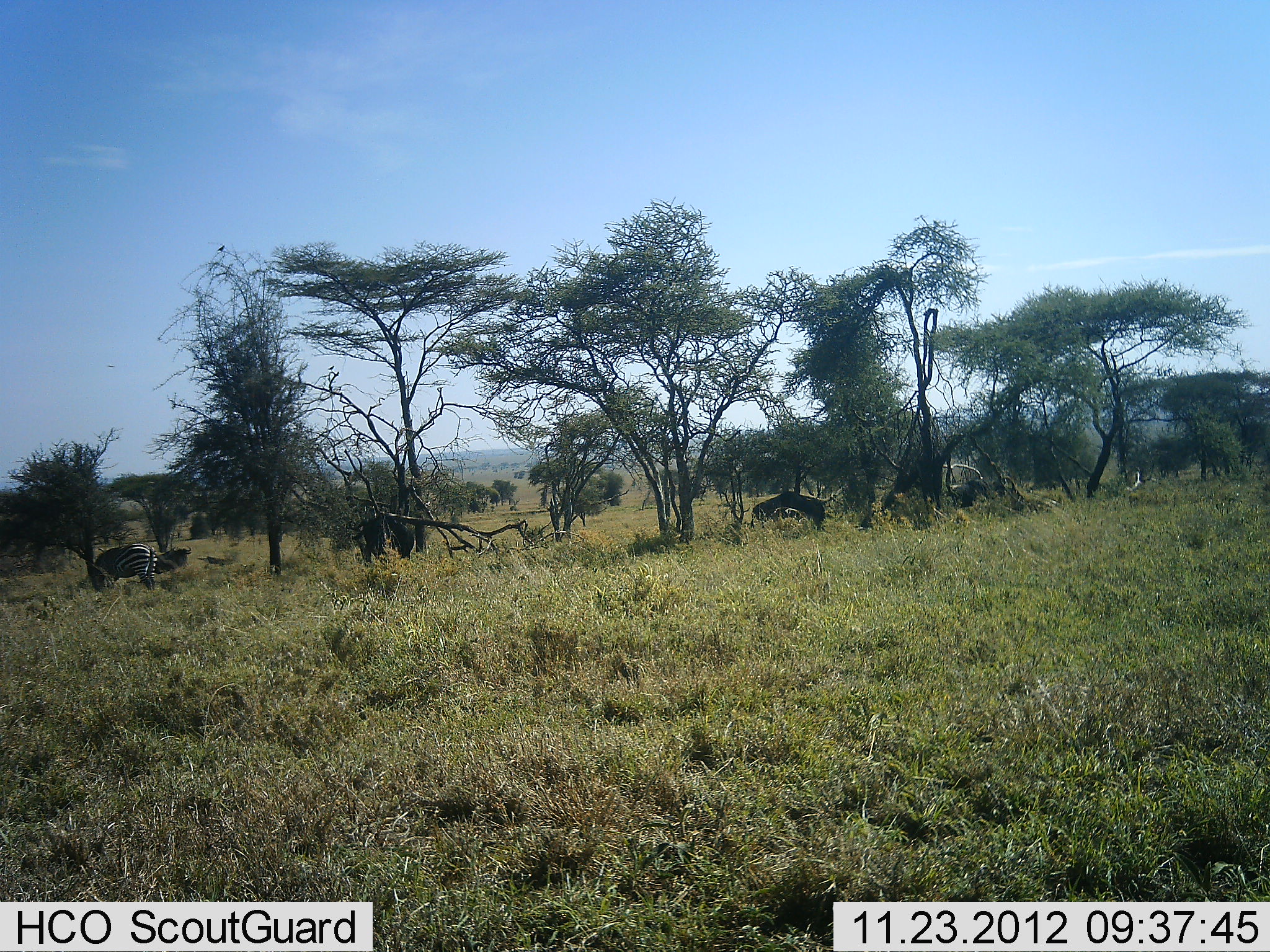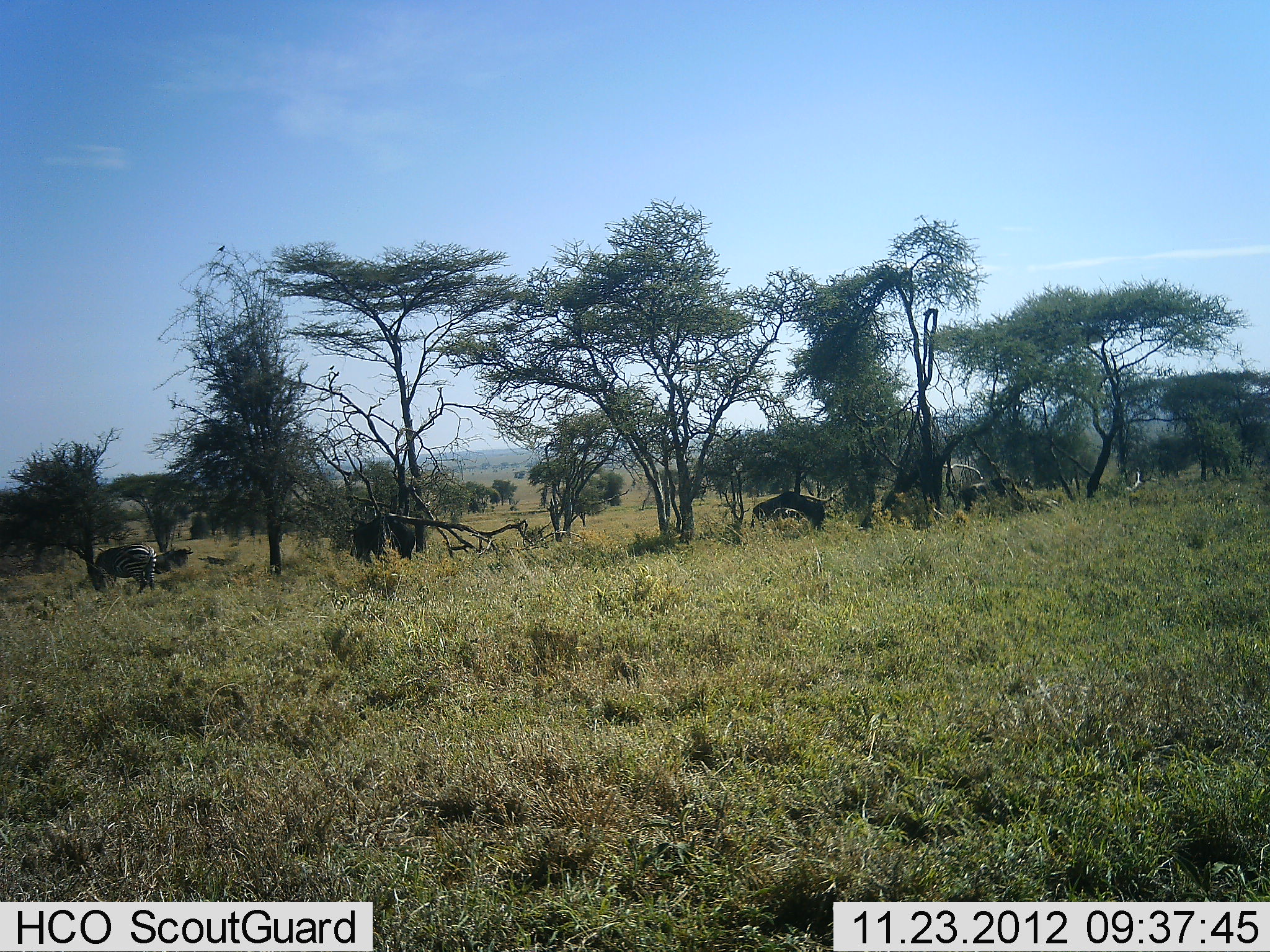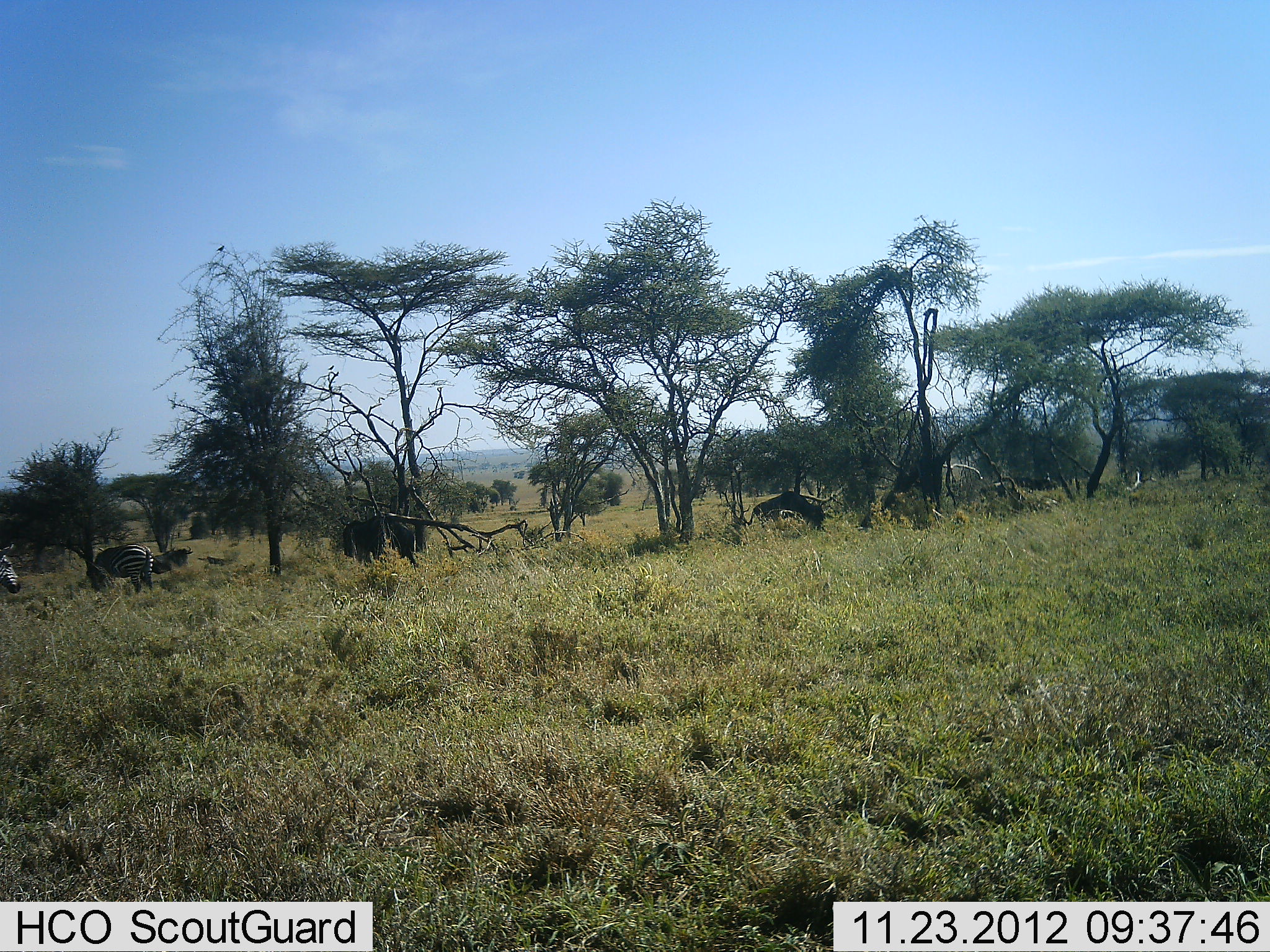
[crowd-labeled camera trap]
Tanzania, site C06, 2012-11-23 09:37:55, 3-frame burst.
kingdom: Animalia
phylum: Chordata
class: Mammalia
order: Artiodactyla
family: Bovidae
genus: Connochaetes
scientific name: Connochaetes taurinus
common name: blue wildebeest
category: wildebeest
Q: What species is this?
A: Wildebeest (blue wildebeest) (Connochaetes taurinus).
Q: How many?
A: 4.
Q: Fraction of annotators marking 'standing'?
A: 33%.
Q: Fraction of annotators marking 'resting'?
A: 10%.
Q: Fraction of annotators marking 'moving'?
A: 52%.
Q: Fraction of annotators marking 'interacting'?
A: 0%.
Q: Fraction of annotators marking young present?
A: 0%.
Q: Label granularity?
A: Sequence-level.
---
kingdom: Animalia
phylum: Chordata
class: Mammalia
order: Perissodactyla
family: Equidae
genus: Equus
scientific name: Equus quagga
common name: plains zebra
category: zebra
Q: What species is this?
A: Zebra (plains zebra) (Equus quagga).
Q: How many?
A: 2.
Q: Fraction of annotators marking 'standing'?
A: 36%.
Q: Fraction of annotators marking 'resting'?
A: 6%.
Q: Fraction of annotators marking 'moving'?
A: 55%.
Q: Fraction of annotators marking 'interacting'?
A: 6%.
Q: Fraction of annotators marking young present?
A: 0%.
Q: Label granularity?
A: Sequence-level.